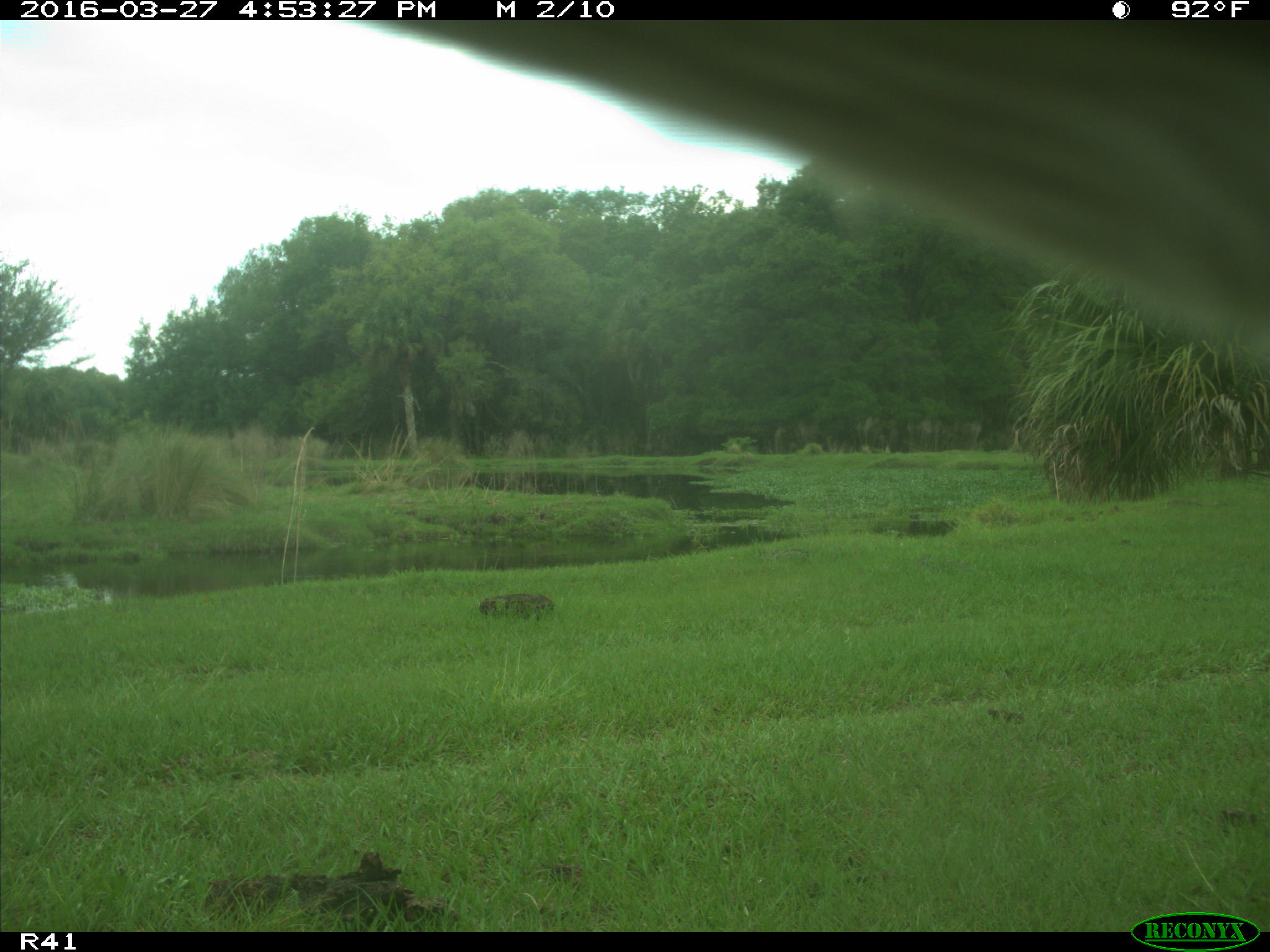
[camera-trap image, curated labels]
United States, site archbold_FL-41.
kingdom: Animalia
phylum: Chordata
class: Mammalia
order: Artiodactyla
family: Bovidae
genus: Bos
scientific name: Bos taurus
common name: domestic cow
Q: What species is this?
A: Bos taurus (domestic cow).